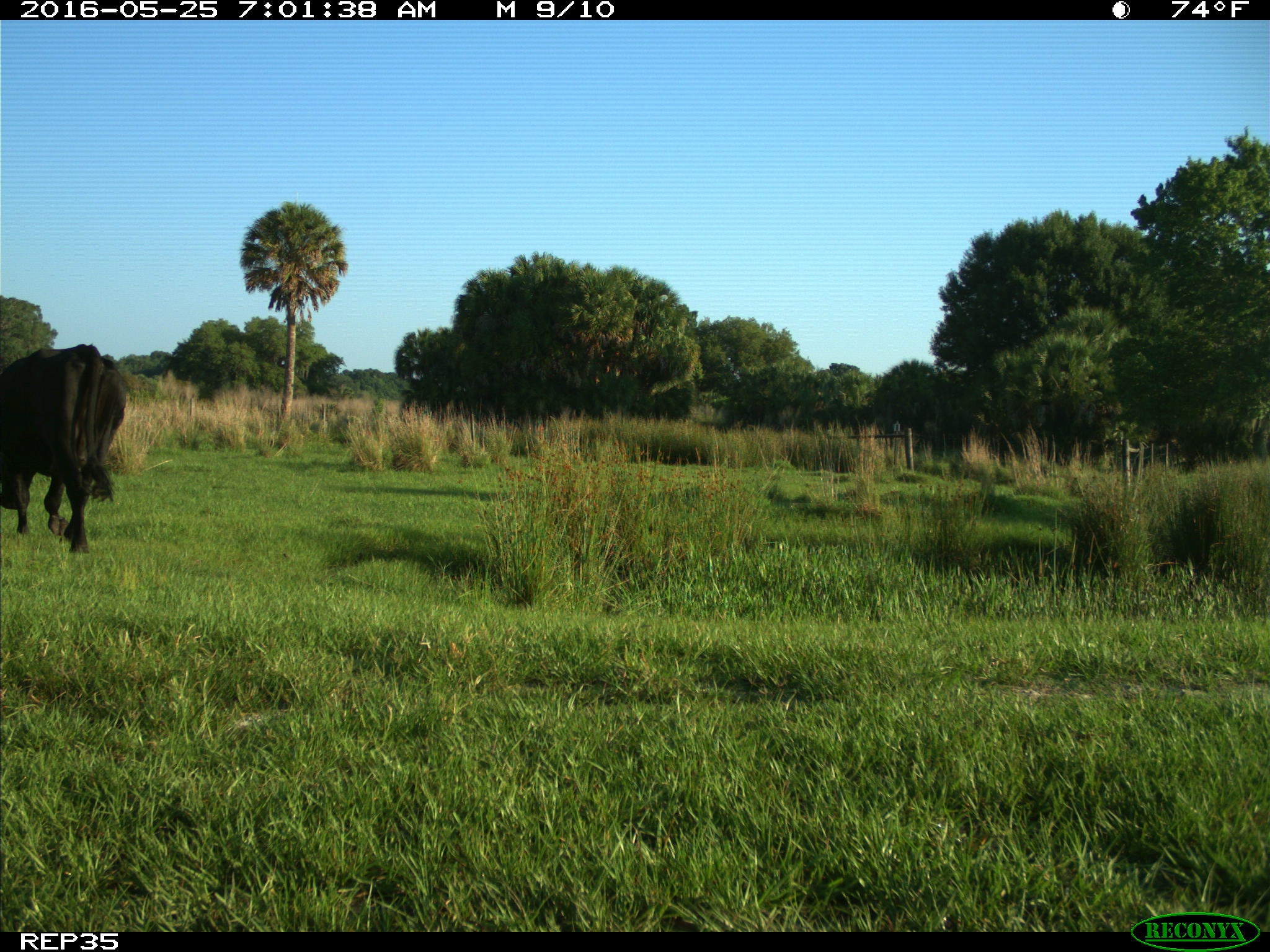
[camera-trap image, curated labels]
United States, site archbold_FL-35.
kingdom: Animalia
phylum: Chordata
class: Mammalia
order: Artiodactyla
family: Bovidae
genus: Bos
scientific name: Bos taurus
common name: domestic cow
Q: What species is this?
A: Bos taurus (domestic cow).